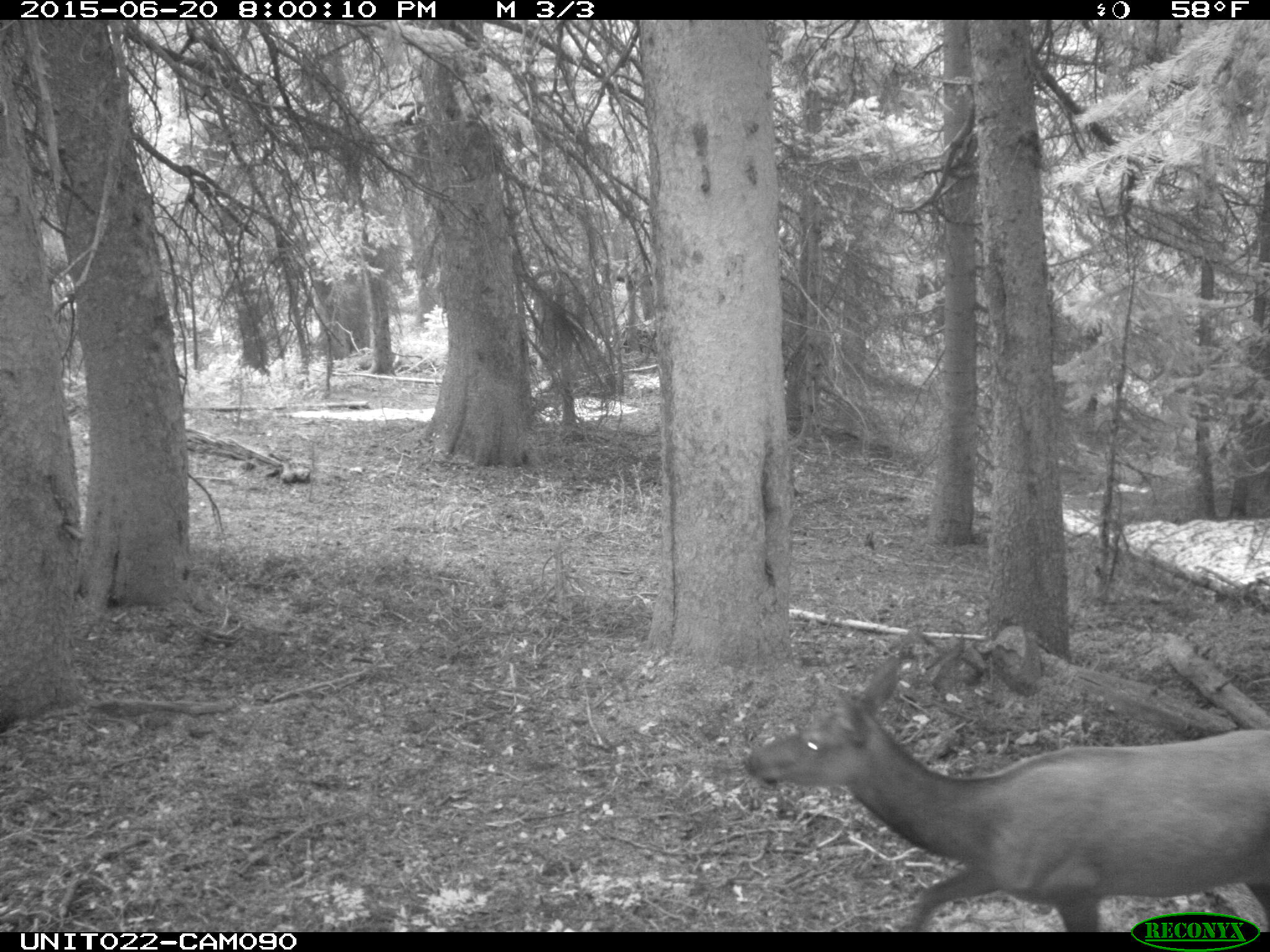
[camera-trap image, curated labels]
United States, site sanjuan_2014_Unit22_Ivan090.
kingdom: Animalia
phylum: Chordata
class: Mammalia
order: Artiodactyla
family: Cervidae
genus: Cervus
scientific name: Cervus elaphus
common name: red deer